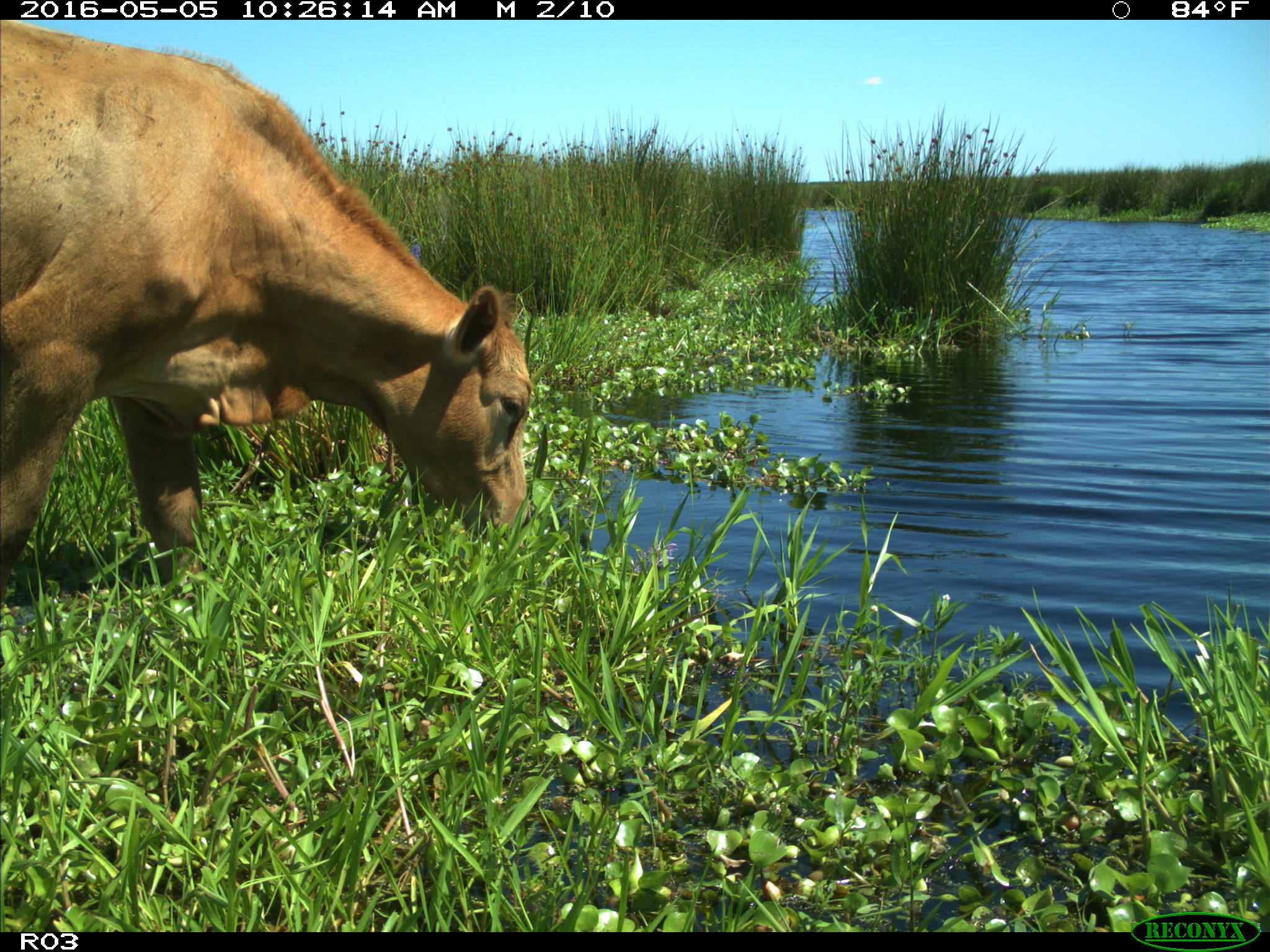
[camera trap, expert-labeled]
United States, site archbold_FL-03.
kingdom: Animalia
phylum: Chordata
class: Mammalia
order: Artiodactyla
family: Bovidae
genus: Bos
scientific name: Bos taurus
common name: domestic cow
Bos taurus (domestic cow).